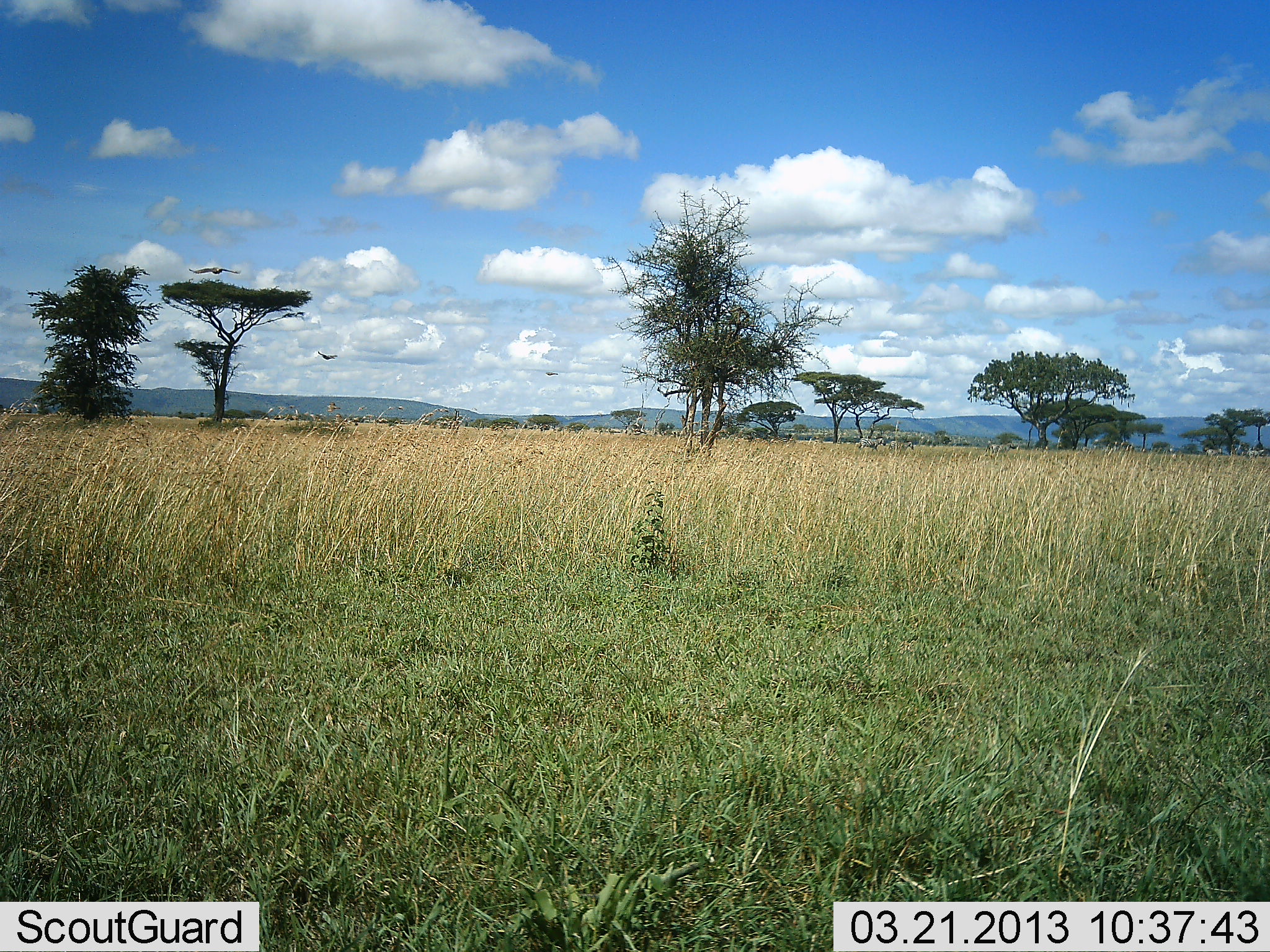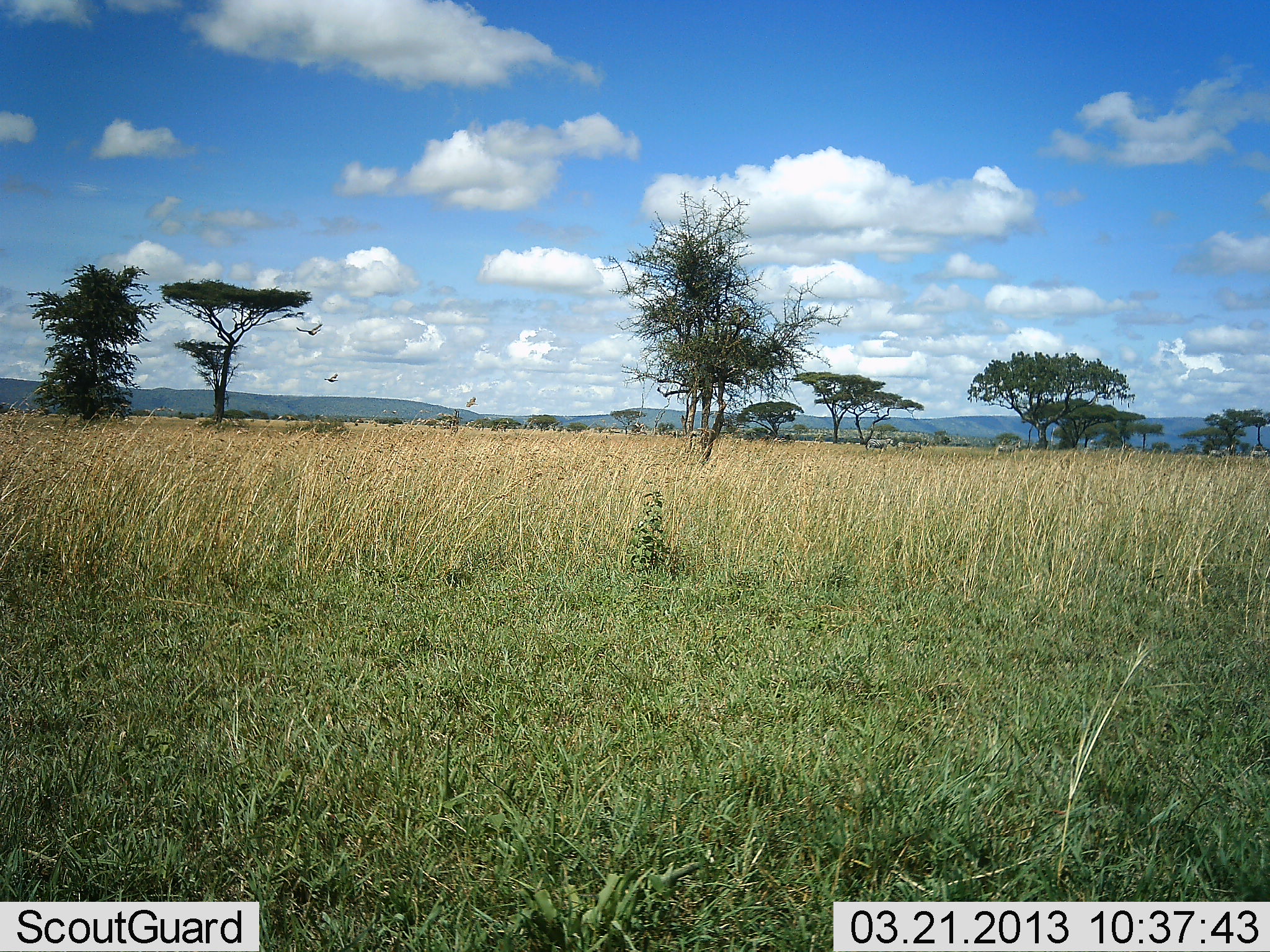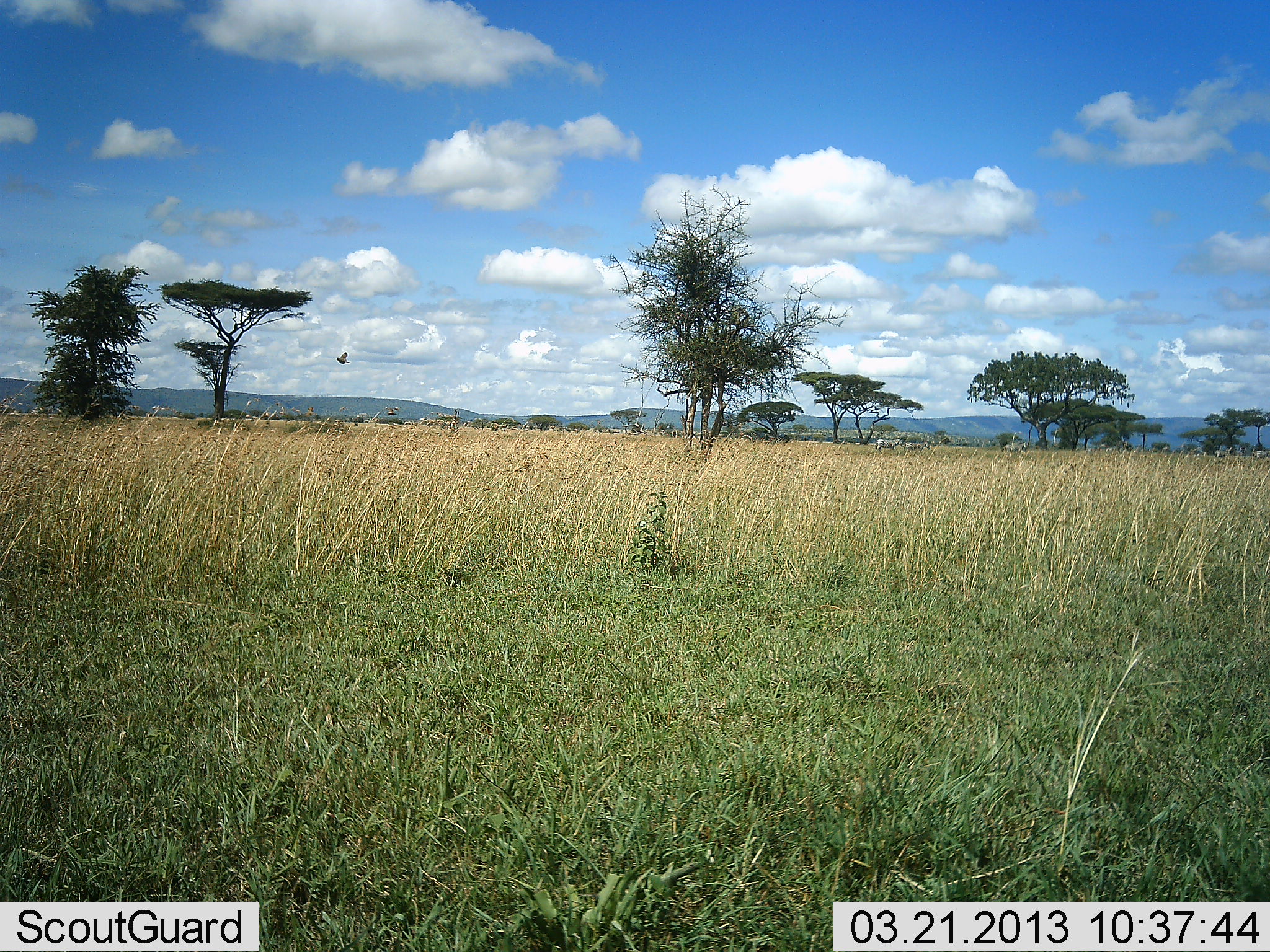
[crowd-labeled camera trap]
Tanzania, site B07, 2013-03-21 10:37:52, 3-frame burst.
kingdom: Animalia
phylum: Chordata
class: Aves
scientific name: Aves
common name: bird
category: otherbird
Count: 3.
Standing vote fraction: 0%.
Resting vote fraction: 0%.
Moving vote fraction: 100%.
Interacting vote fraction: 0%.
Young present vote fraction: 0%.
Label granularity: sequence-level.